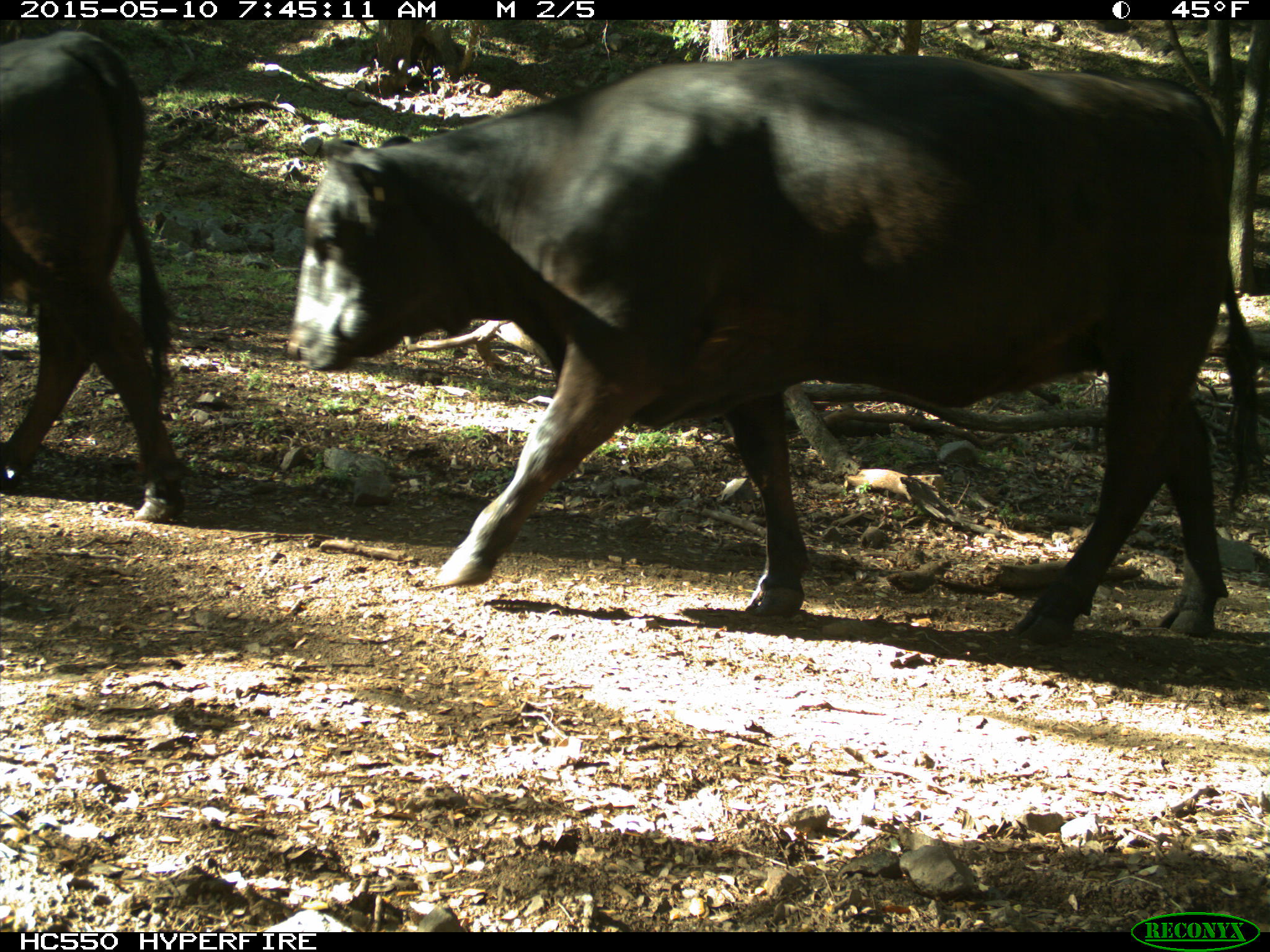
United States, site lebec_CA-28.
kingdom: Animalia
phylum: Chordata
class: Mammalia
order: Artiodactyla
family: Bovidae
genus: Bos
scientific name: Bos taurus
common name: domestic cow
Bos taurus (domestic cow).